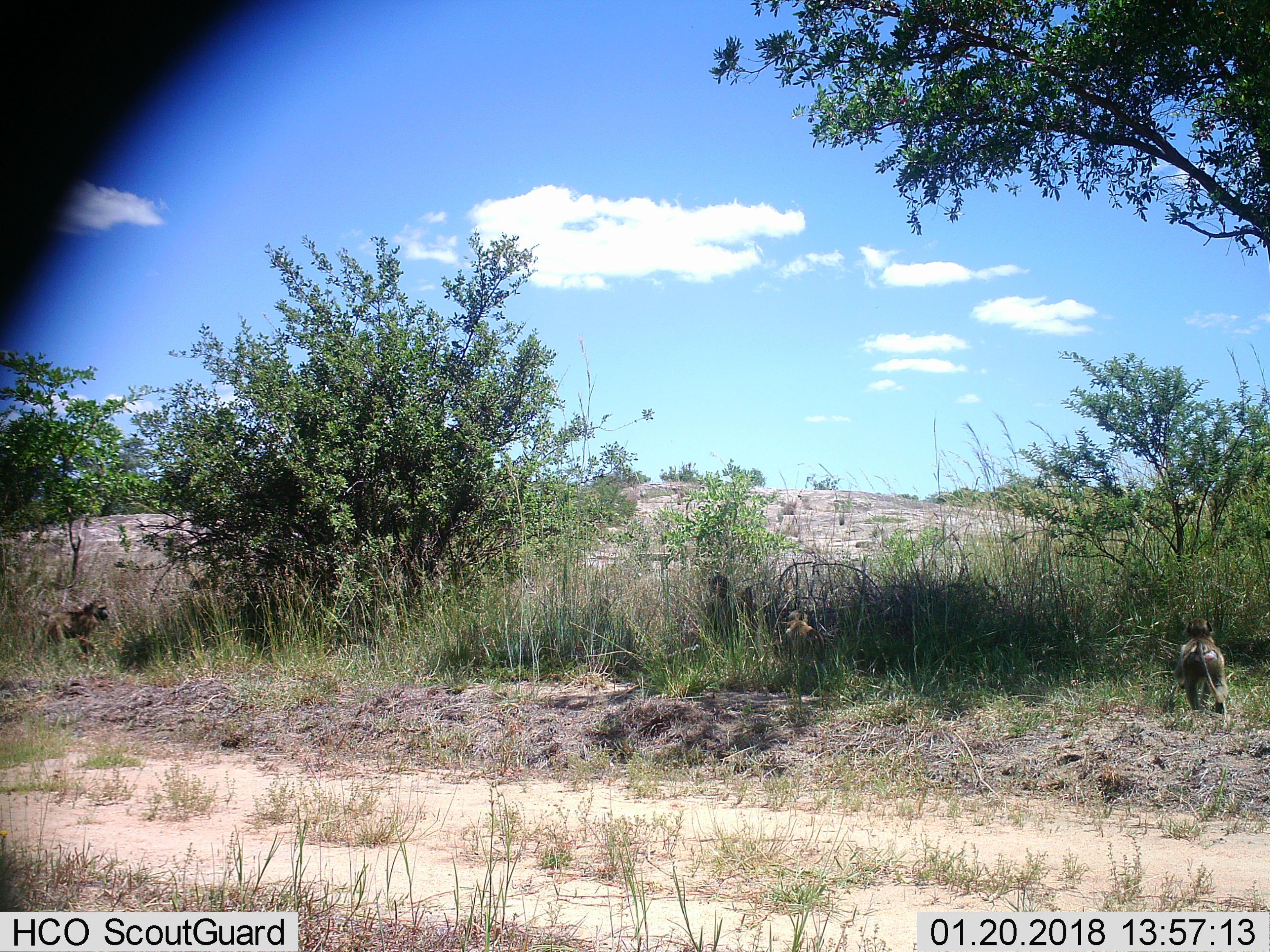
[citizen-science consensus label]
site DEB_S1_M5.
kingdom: Animalia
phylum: Chordata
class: Mammalia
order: Primates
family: Cercopithecidae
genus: Papio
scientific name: Papio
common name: baboon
Baboon (Papio), count 1. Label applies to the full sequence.